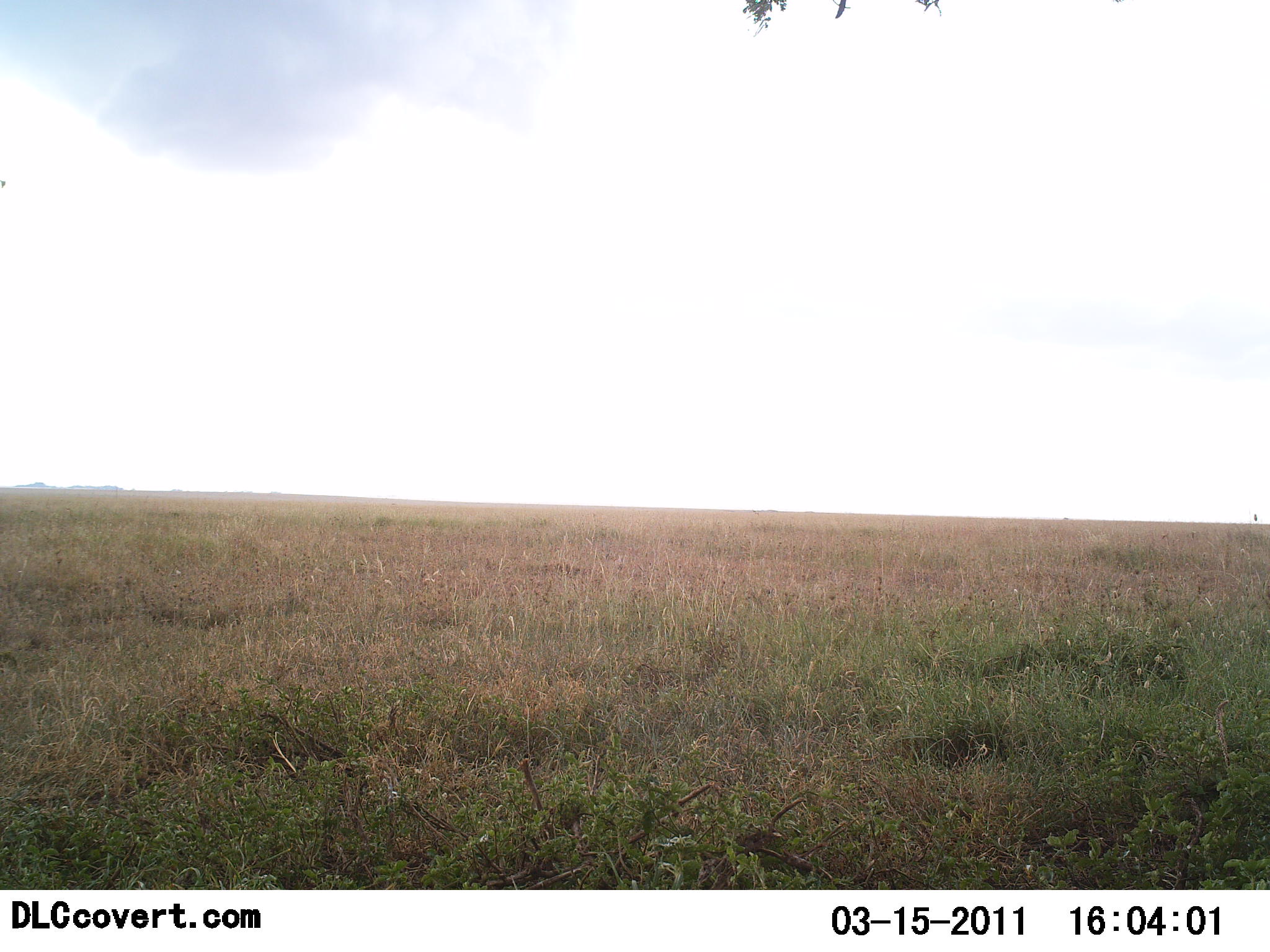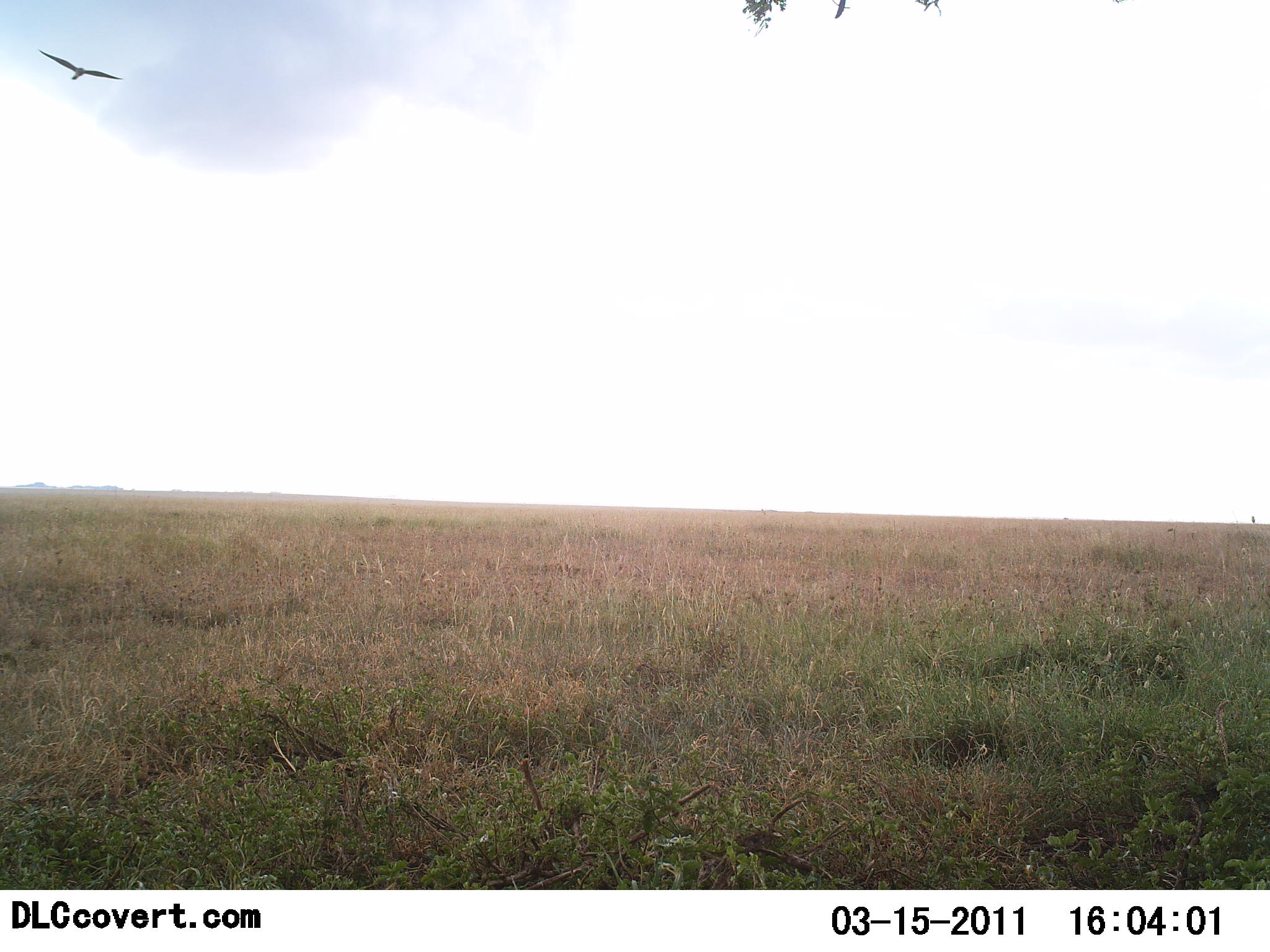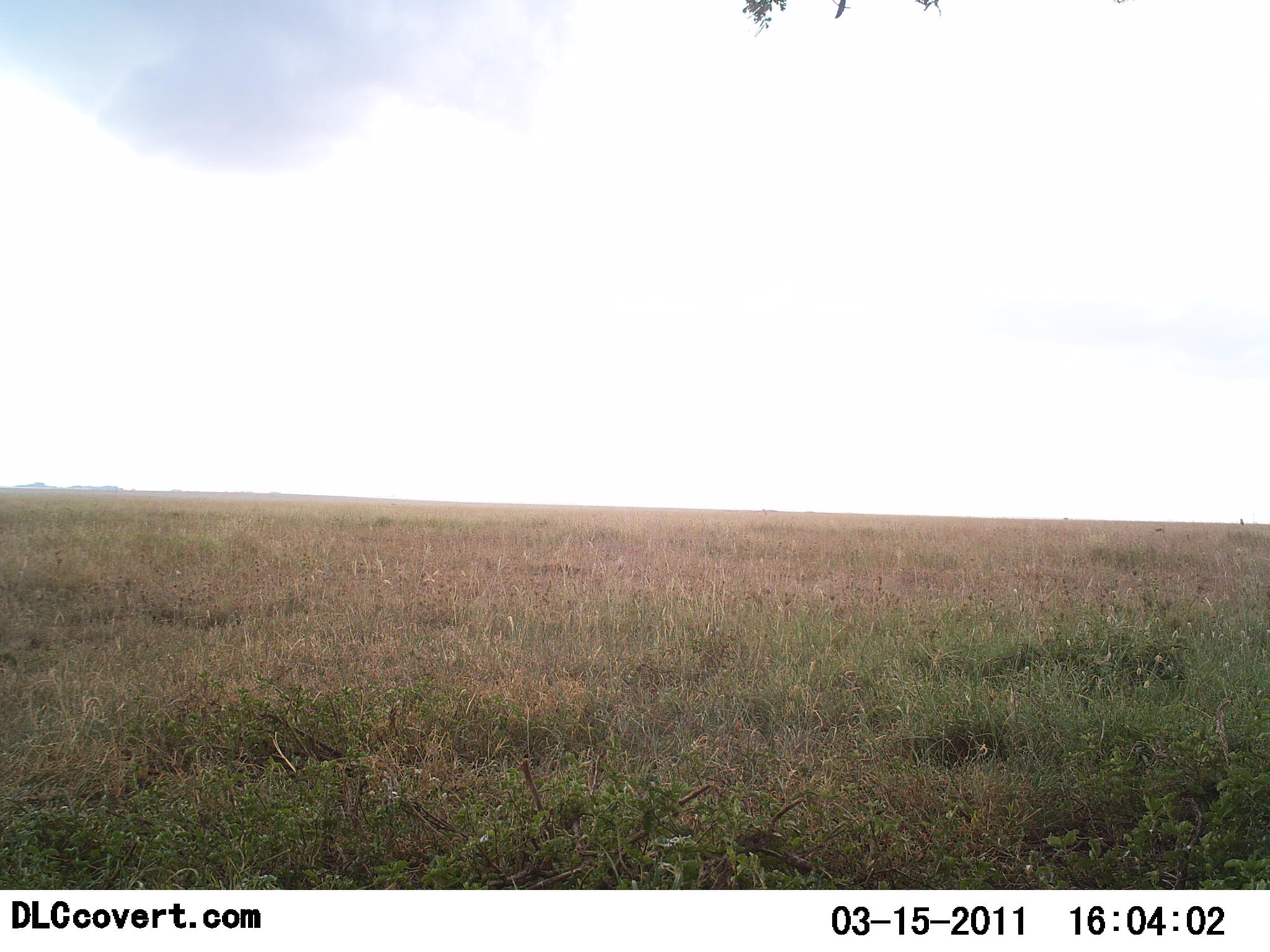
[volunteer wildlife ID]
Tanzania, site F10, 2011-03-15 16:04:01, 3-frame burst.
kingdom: Animalia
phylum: Chordata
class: Aves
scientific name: Aves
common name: bird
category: otherbird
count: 1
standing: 0%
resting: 0%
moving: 100%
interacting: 0%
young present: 0%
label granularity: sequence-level